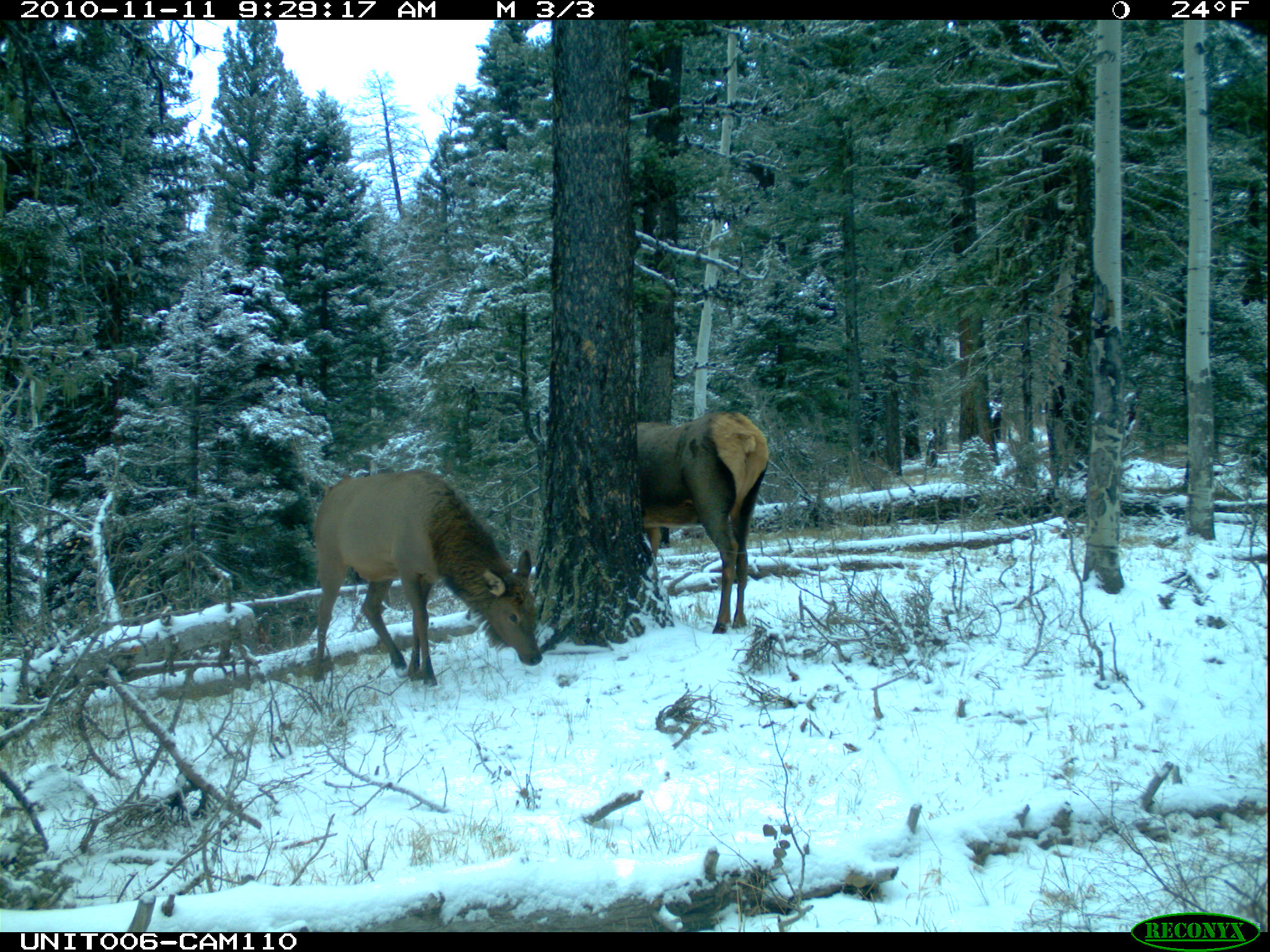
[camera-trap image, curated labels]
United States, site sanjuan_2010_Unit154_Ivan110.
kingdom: Animalia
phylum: Chordata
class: Mammalia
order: Artiodactyla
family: Cervidae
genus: Cervus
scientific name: Cervus elaphus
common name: red deer